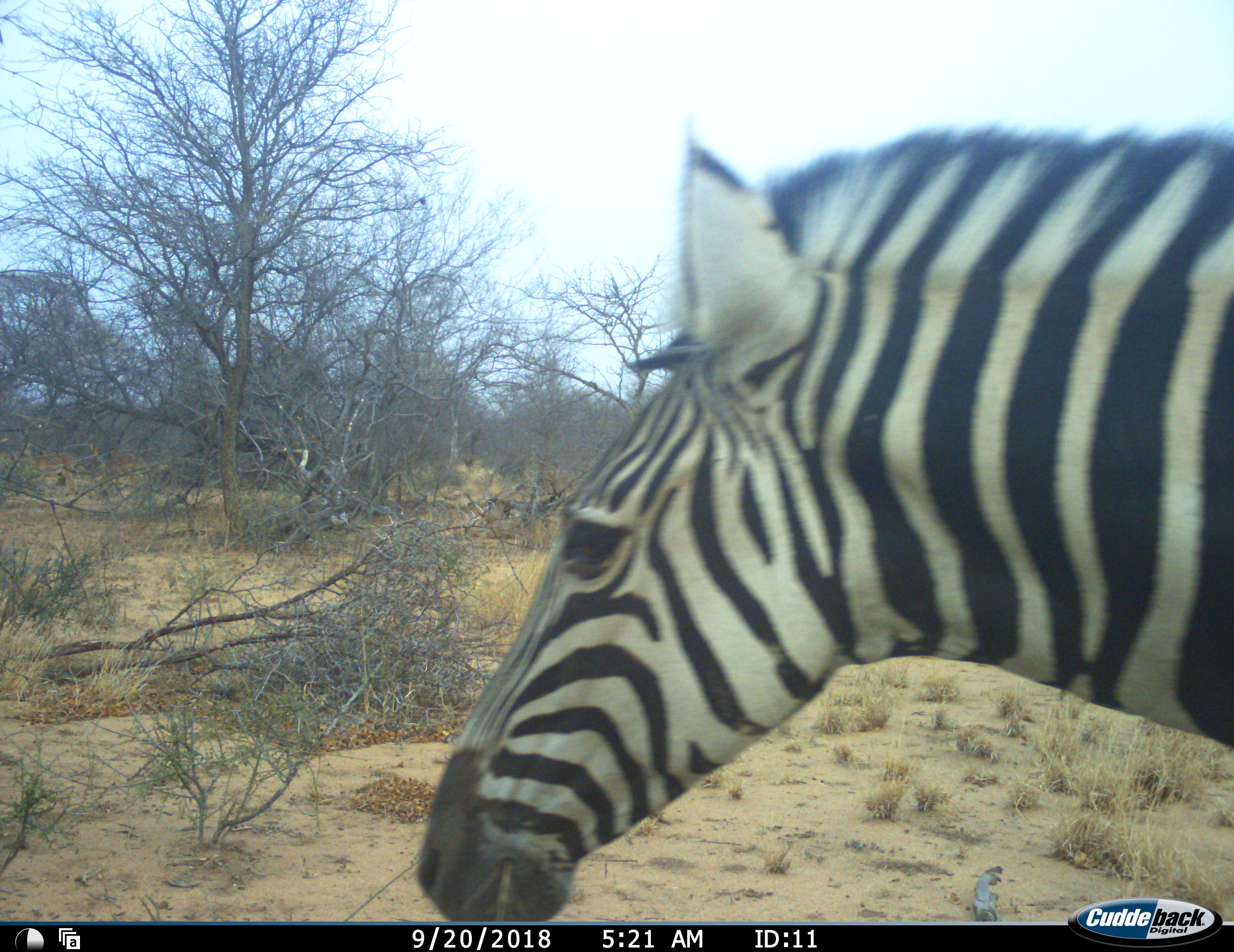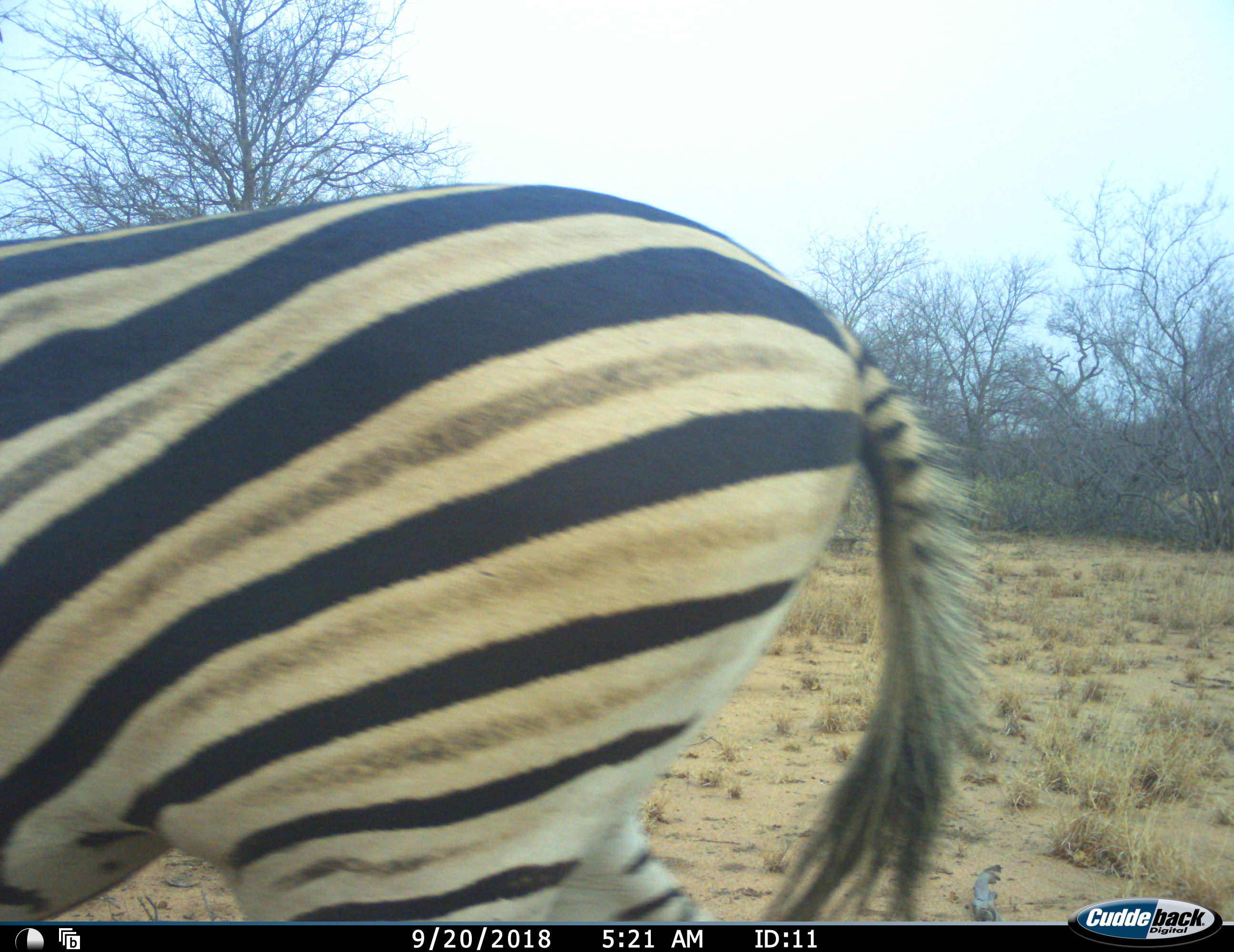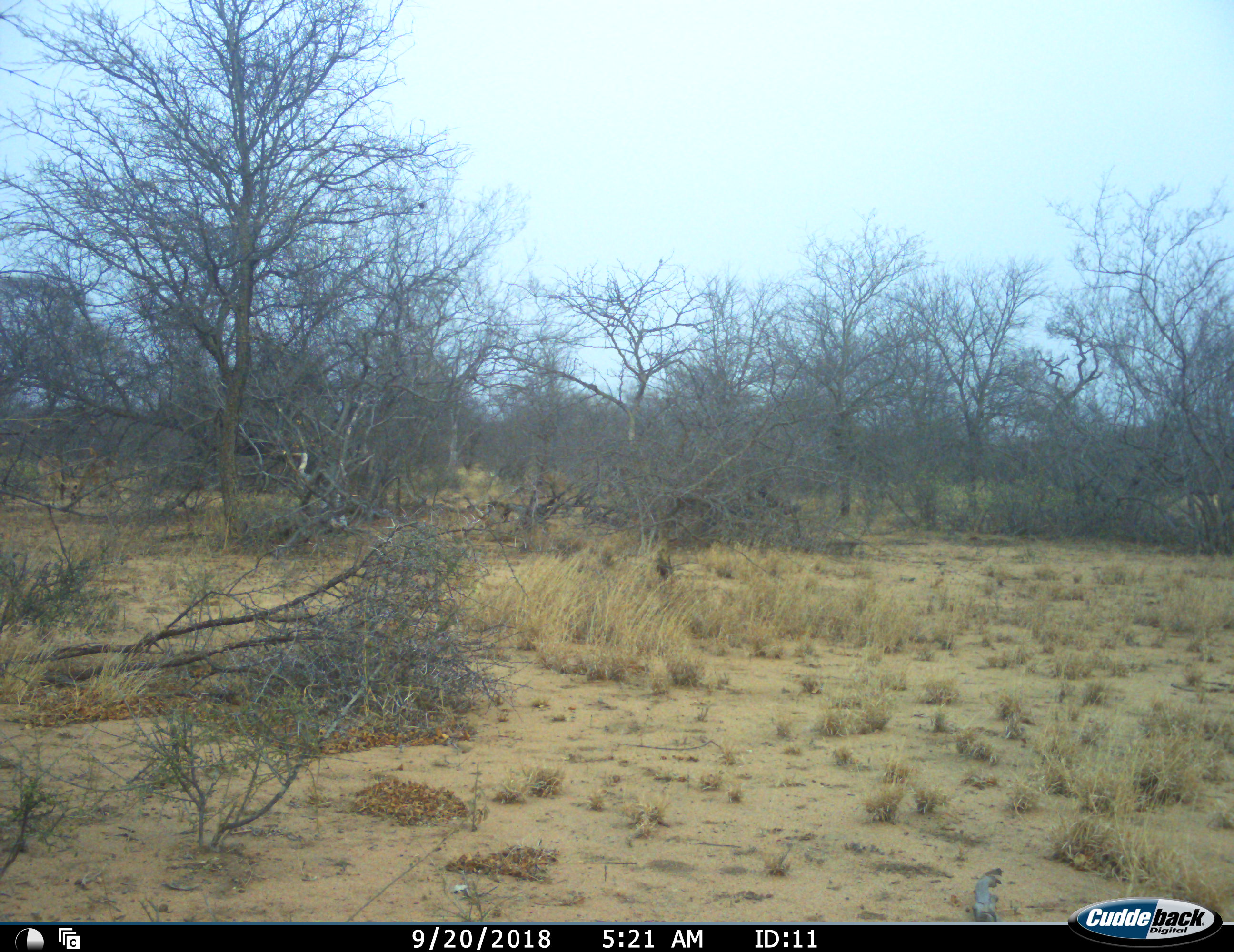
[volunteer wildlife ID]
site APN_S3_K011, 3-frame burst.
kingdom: Animalia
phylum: Chordata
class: Mammalia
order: Perissodactyla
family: Equidae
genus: Equus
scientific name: Equus quagga burchellii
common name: burchell's zebra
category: zebraburchells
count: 1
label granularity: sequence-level